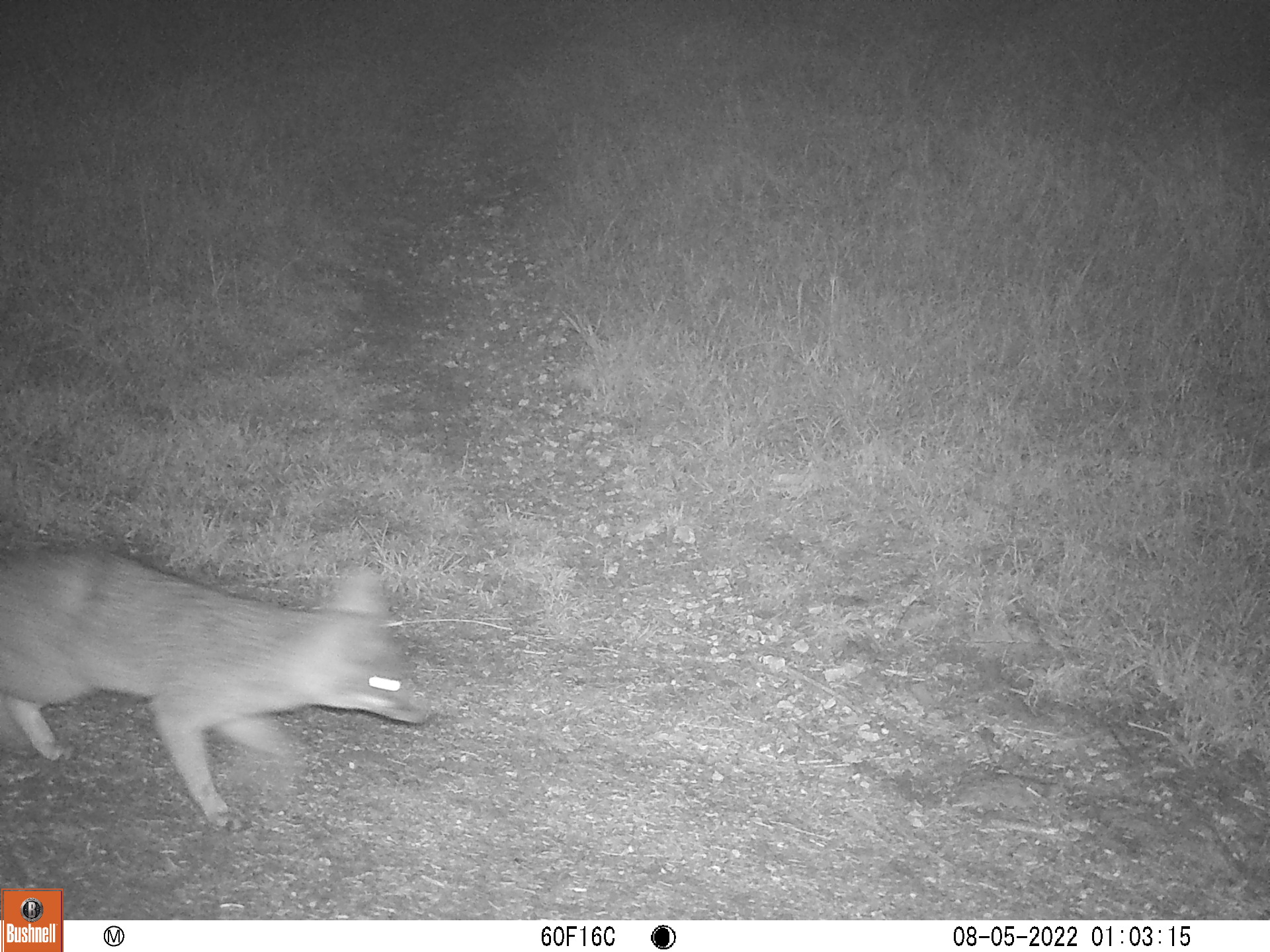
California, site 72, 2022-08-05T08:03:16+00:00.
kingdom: Animalia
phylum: Chordata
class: Mammalia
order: Carnivora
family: Canidae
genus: Urocyon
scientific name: Urocyon cinereoargenteus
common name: gray fox